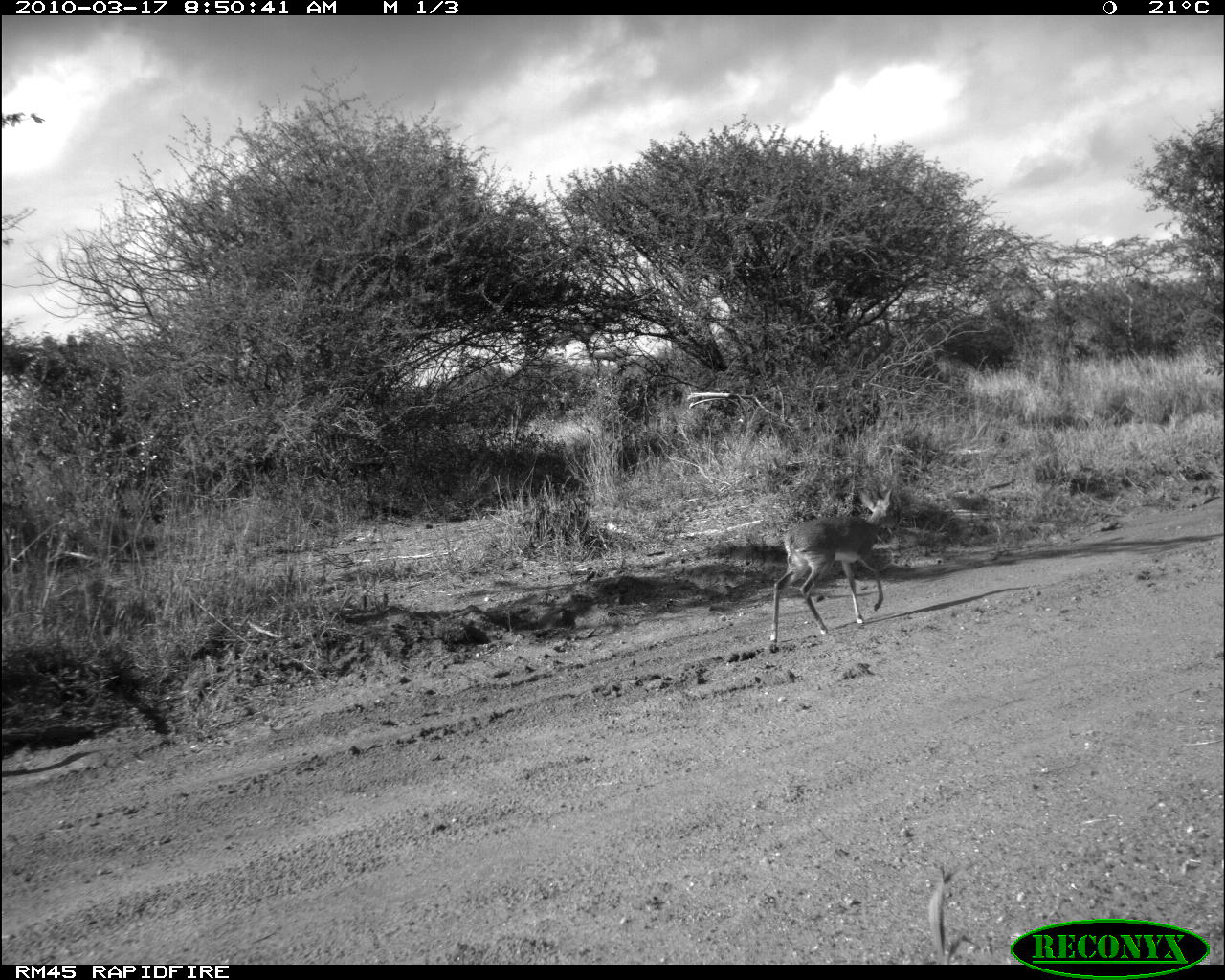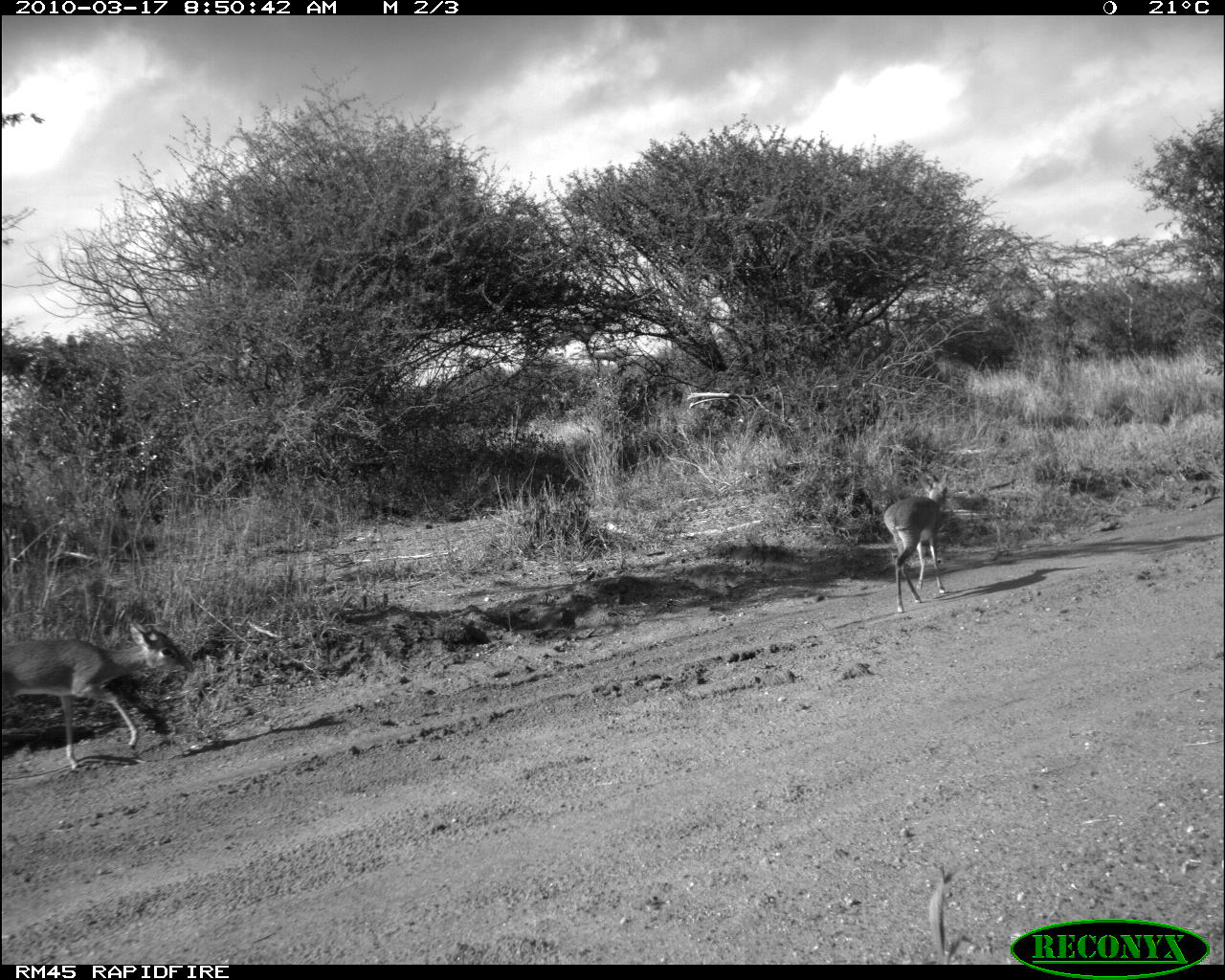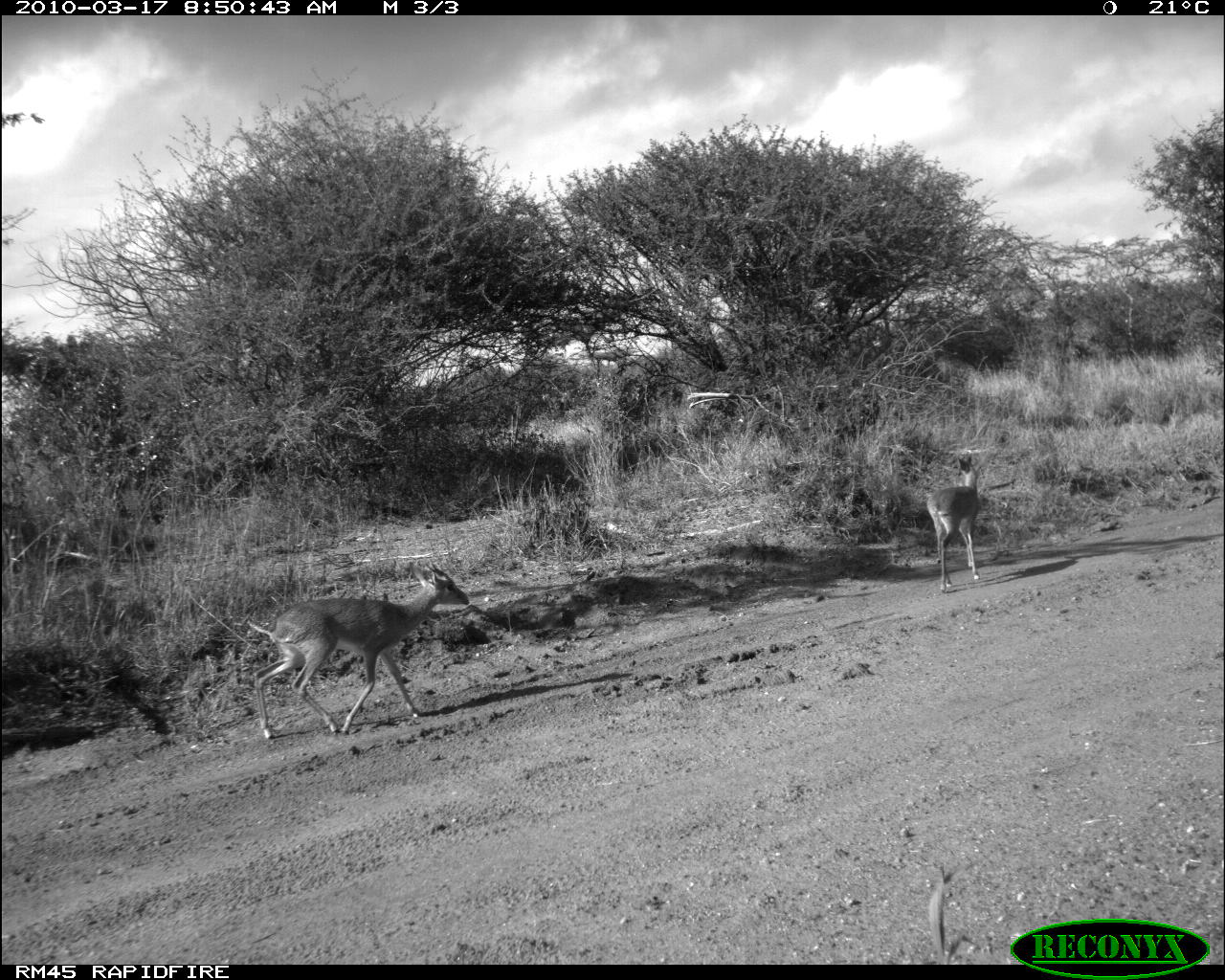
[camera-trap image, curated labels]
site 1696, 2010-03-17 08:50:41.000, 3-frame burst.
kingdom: Animalia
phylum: Chordata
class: Mammalia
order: Artiodactyla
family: Bovidae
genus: Madoqua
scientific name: Madoqua guentheri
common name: günther's dik-dik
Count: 1.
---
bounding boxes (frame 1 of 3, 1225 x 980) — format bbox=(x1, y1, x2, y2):
madoqua guentheri: bbox=(767, 488, 895, 651)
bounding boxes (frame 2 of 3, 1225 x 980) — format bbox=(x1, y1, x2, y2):
madoqua guentheri: bbox=(880, 469, 952, 613)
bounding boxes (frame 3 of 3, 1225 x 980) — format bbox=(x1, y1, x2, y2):
madoqua guentheri: bbox=(245, 560, 469, 738); bbox=(925, 453, 980, 591)